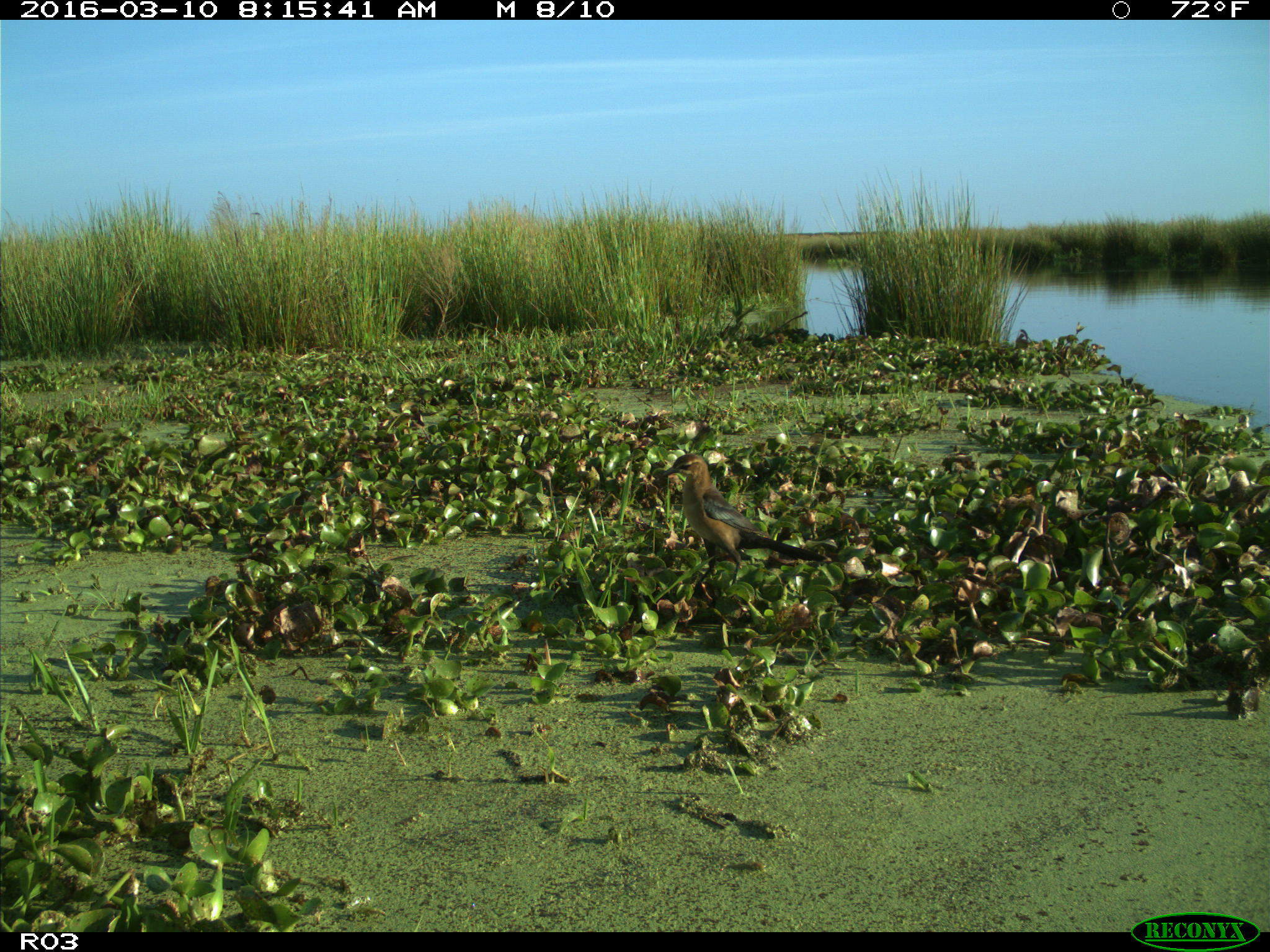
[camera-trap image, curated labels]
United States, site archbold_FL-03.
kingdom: Animalia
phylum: Chordata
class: Aves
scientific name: Aves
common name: birds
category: unidentified bird